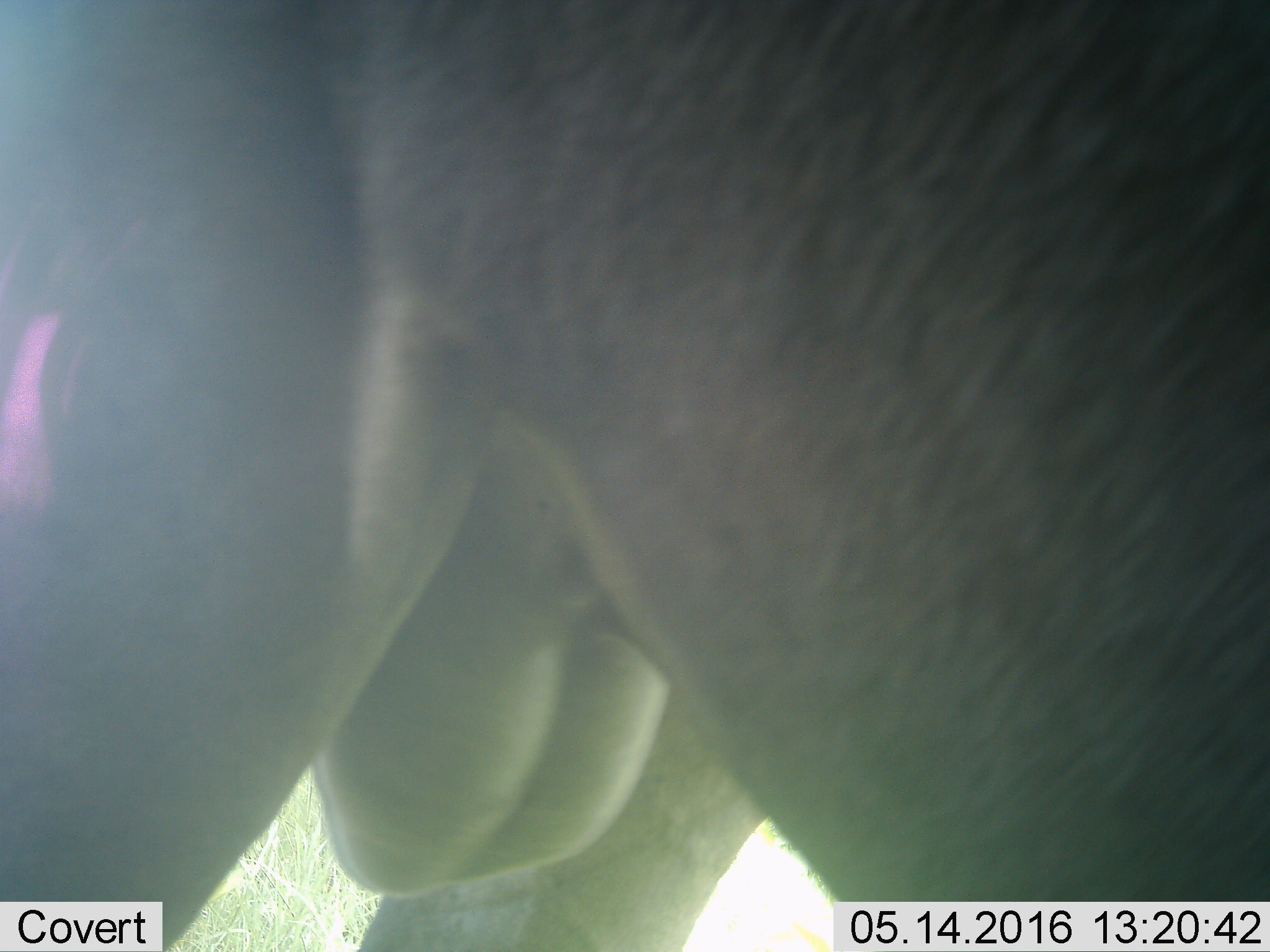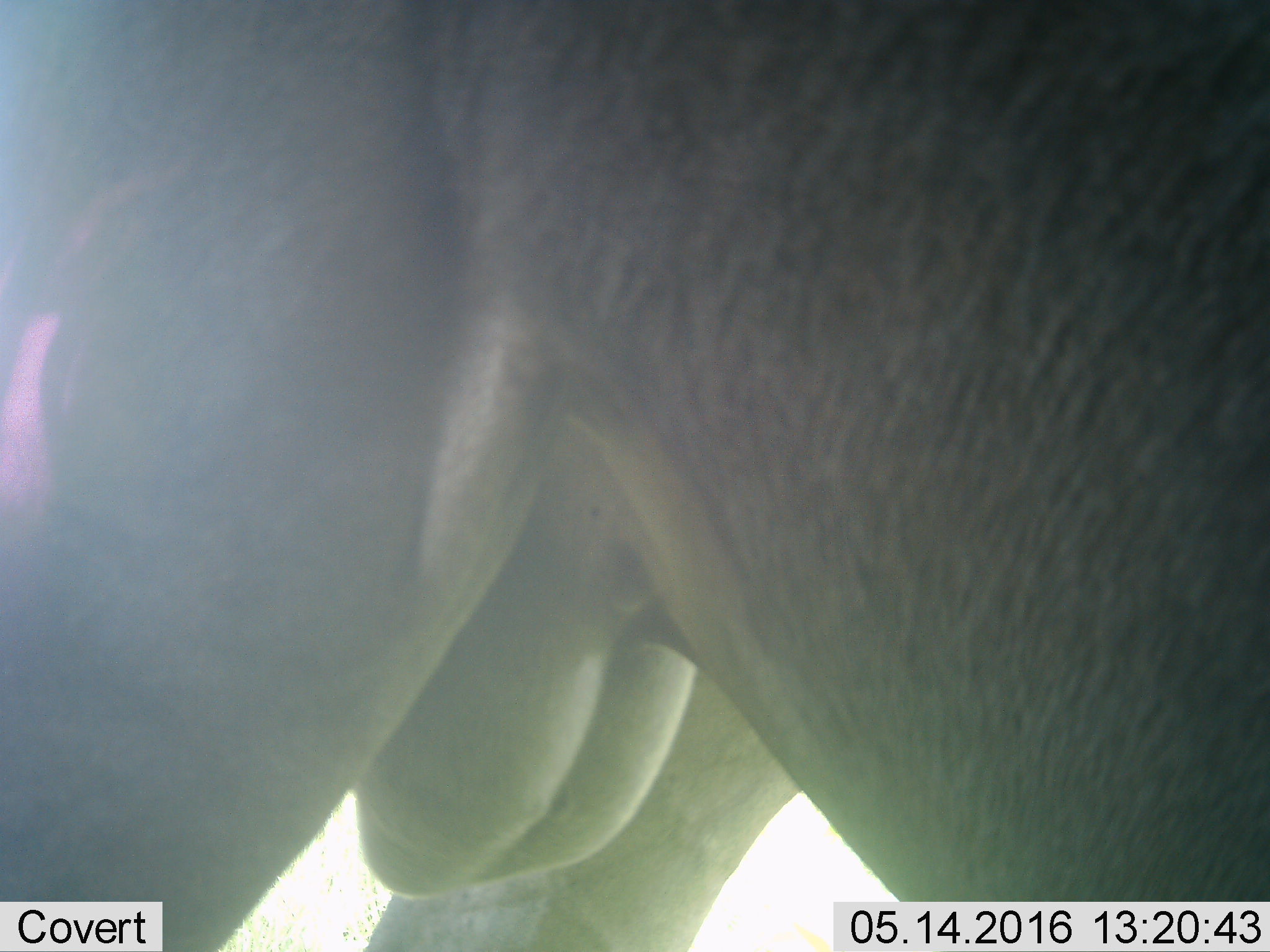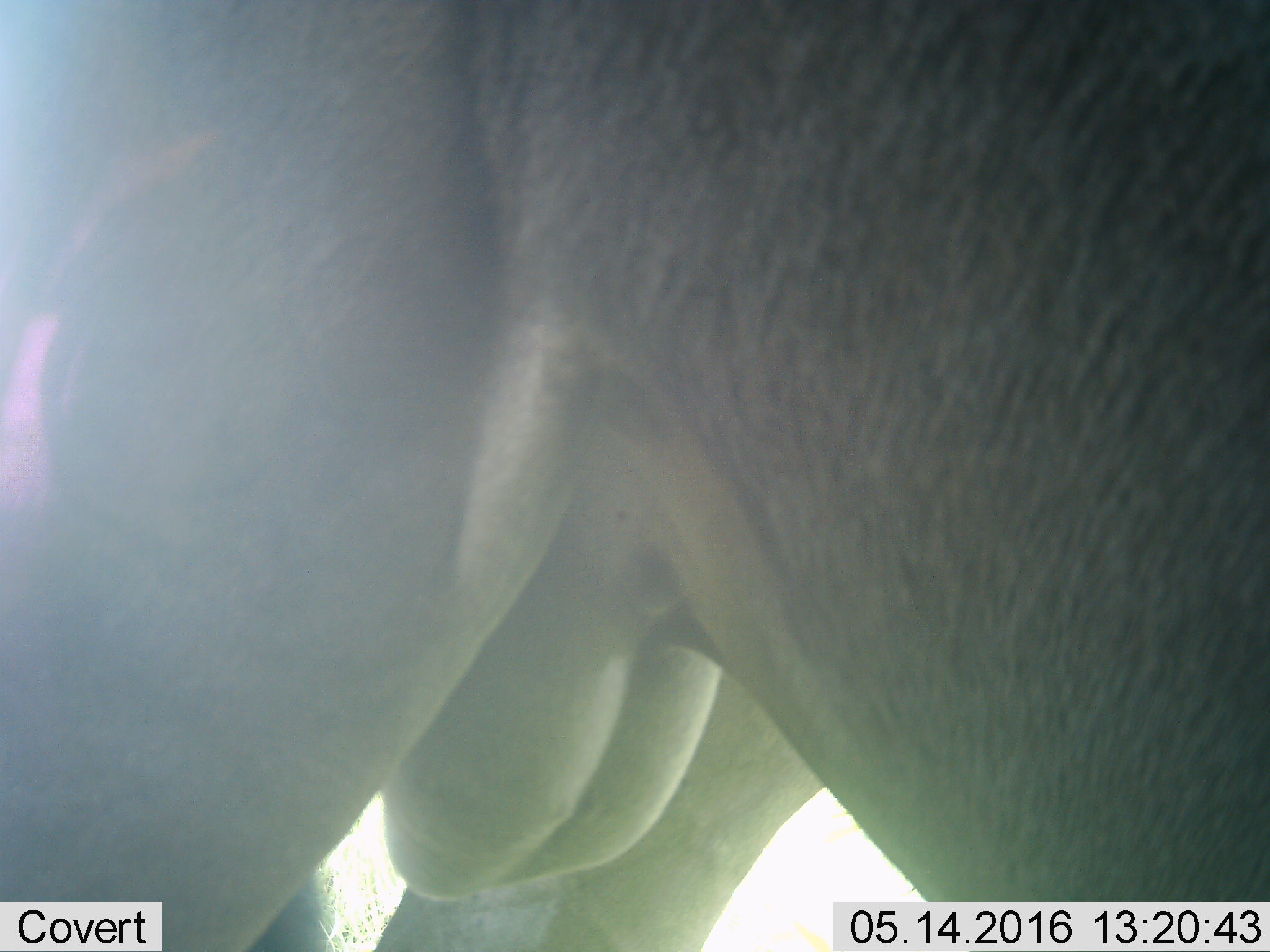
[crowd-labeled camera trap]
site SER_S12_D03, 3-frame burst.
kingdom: Animalia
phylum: Chordata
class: Mammalia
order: Artiodactyla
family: Bovidae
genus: Connochaetes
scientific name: Connochaetes taurinus taurinus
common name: blue wildebeest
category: wildebeestblue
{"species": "wildebeestblue (blue wildebeest) (Connochaetes taurinus taurinus)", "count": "1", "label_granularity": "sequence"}